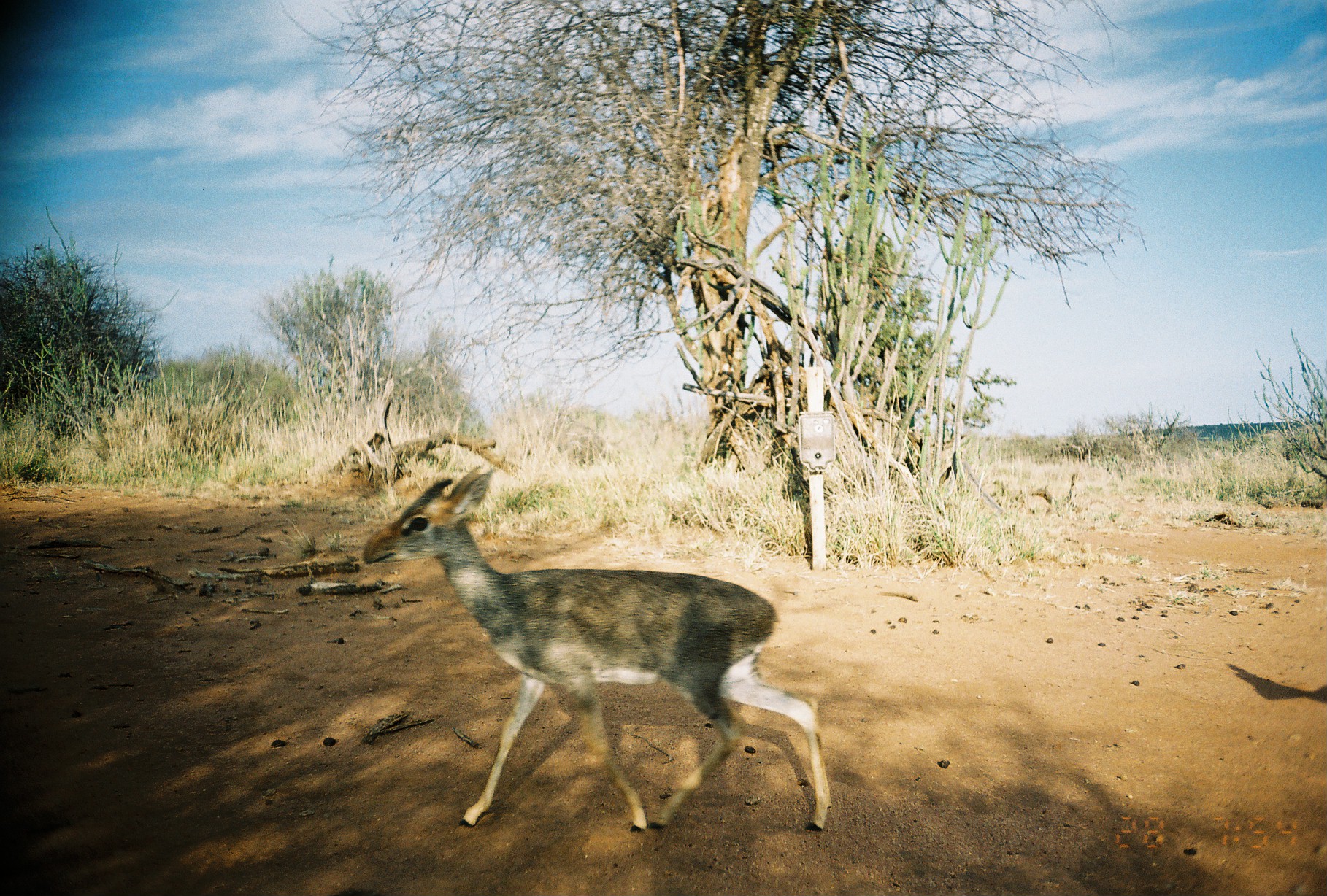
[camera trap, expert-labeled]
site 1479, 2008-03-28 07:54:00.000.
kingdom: Animalia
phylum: Chordata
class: Mammalia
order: Artiodactyla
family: Bovidae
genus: Madoqua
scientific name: Madoqua guentheri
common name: günther's dik-dik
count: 1